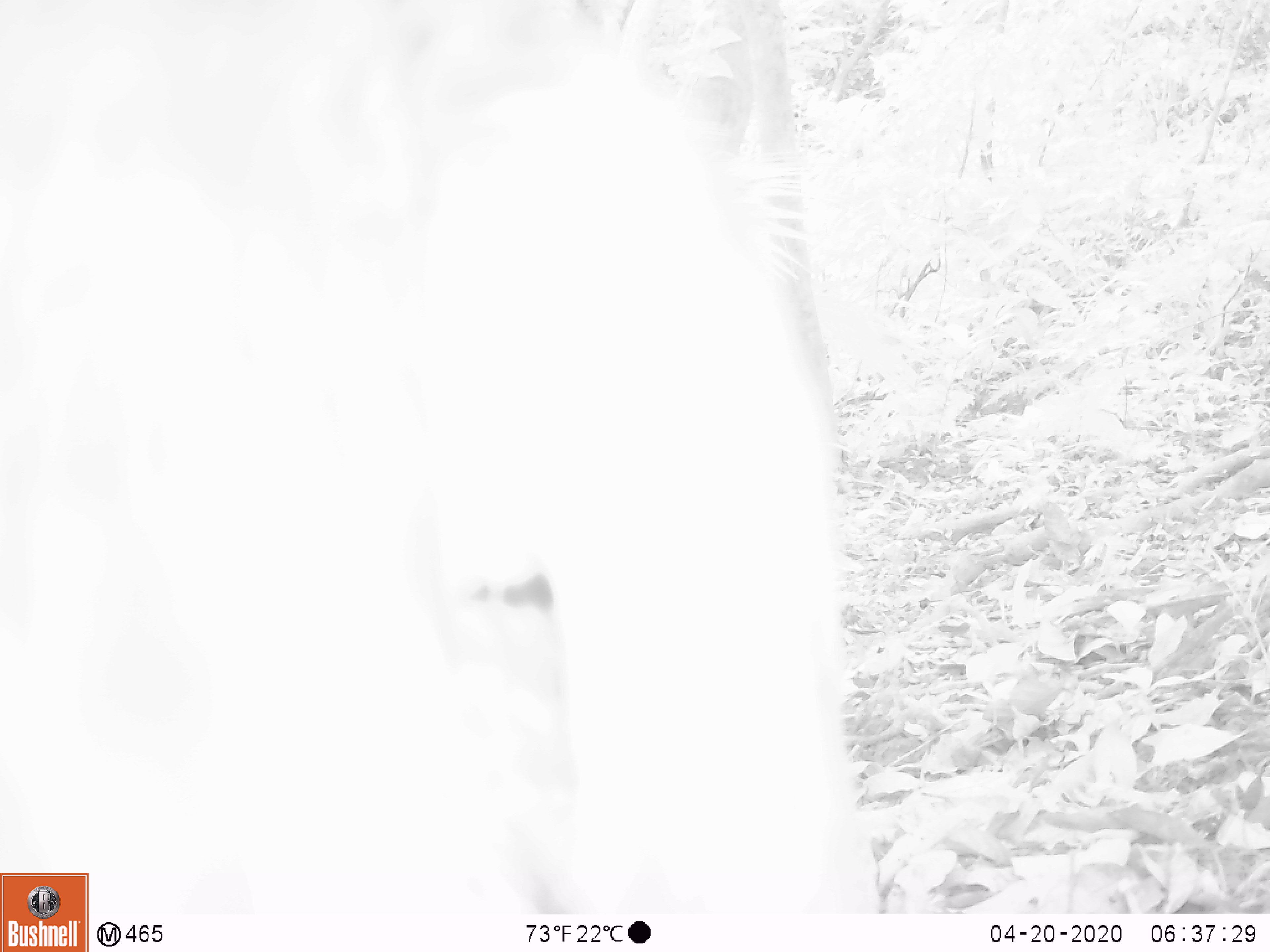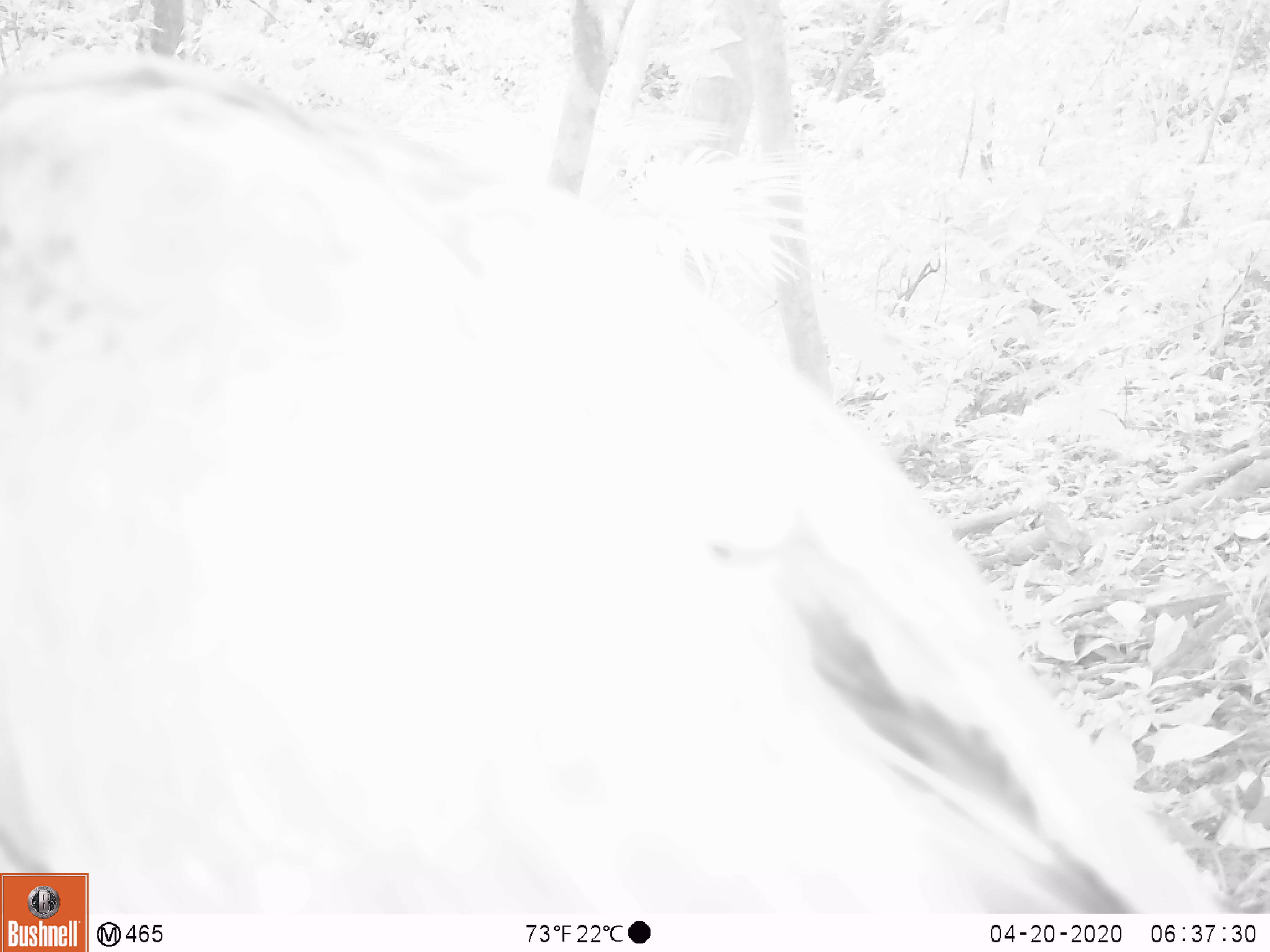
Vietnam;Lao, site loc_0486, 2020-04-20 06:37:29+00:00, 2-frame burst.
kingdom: Animalia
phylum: Chordata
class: Aves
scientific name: Aves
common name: bird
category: unidentified bird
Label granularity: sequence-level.